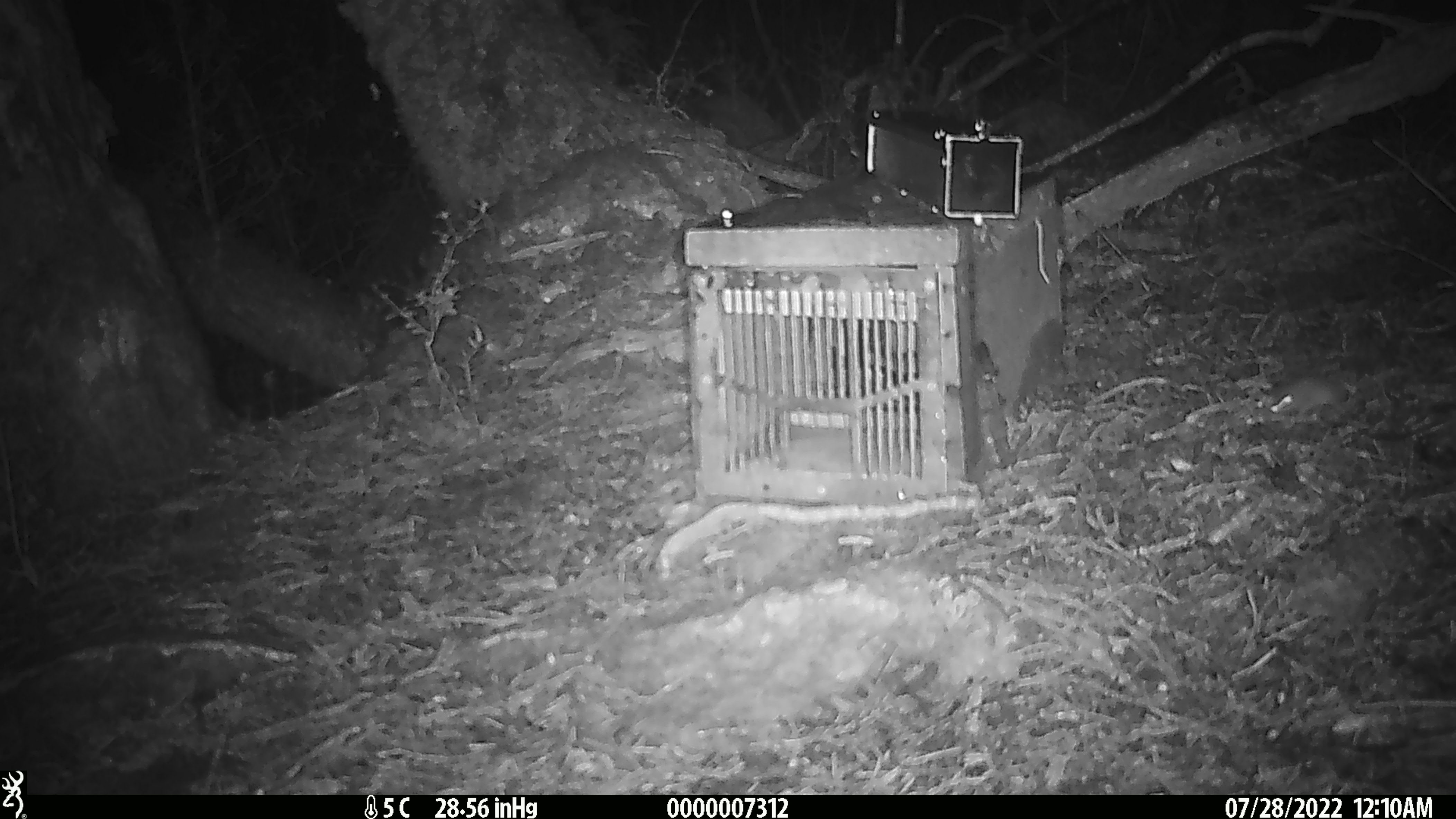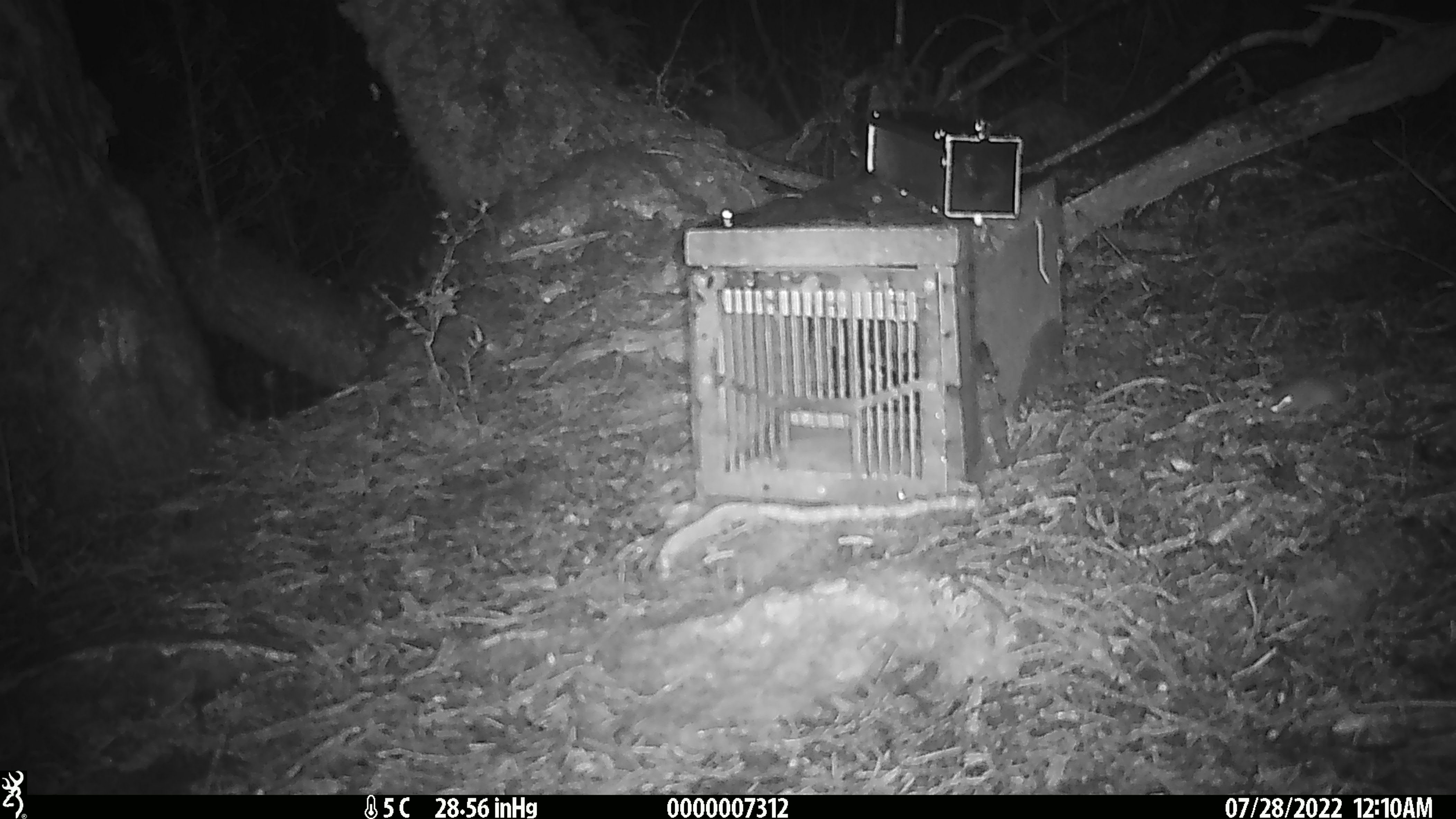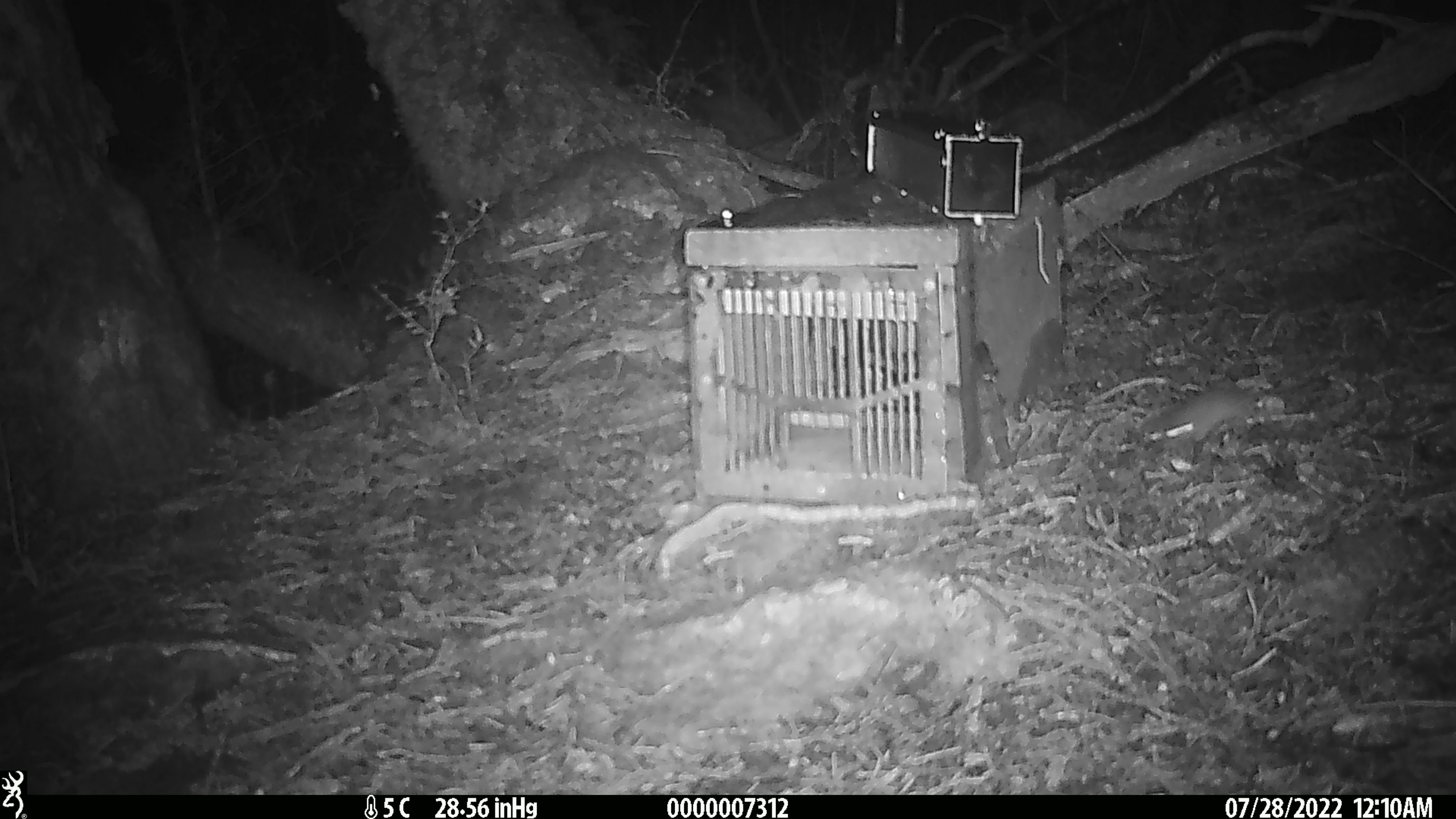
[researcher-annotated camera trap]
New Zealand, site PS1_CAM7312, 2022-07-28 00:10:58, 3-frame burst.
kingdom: Animalia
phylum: Chordata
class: Mammalia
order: Rodentia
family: Muridae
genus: Mus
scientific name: Mus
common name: mouse